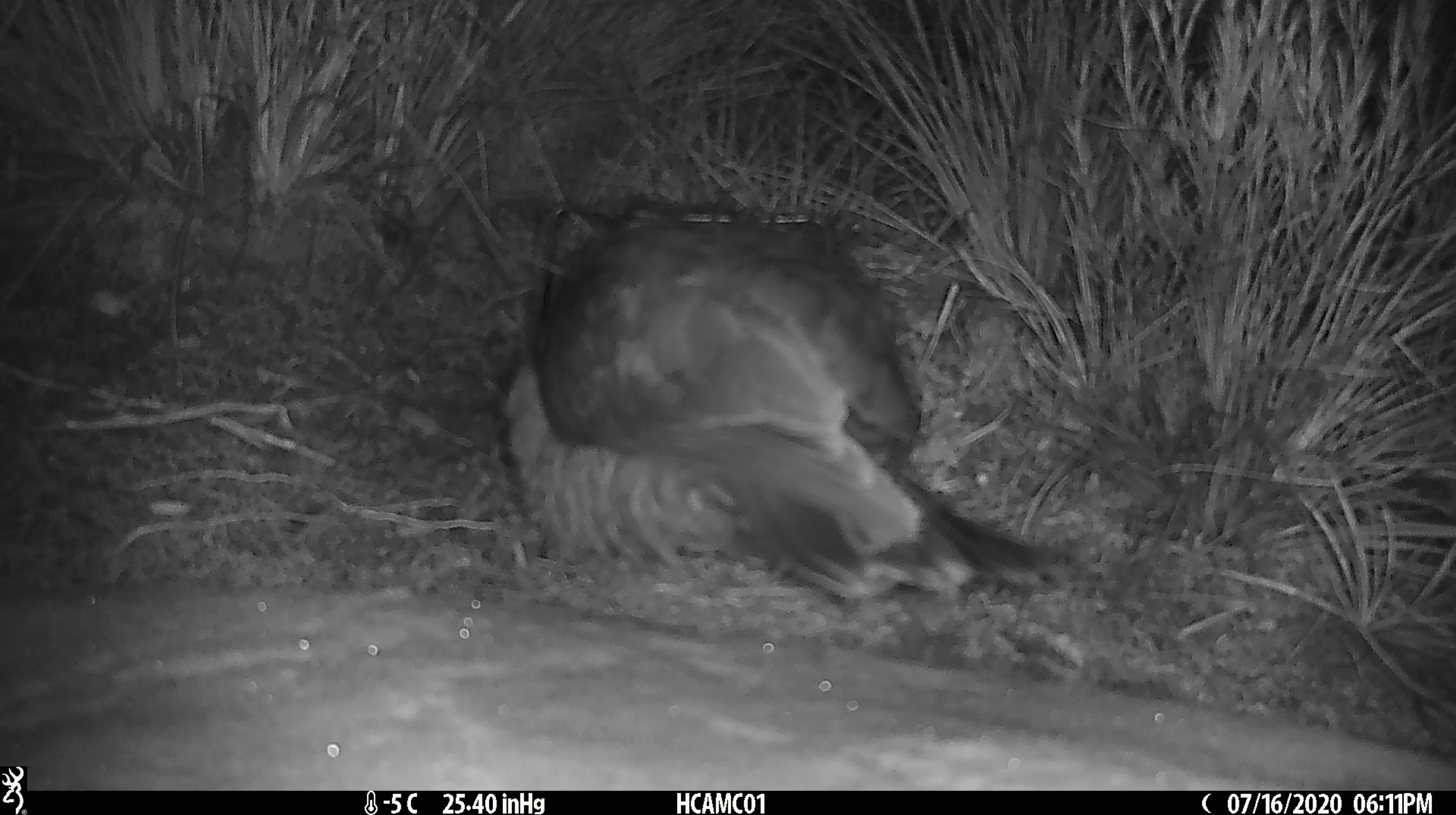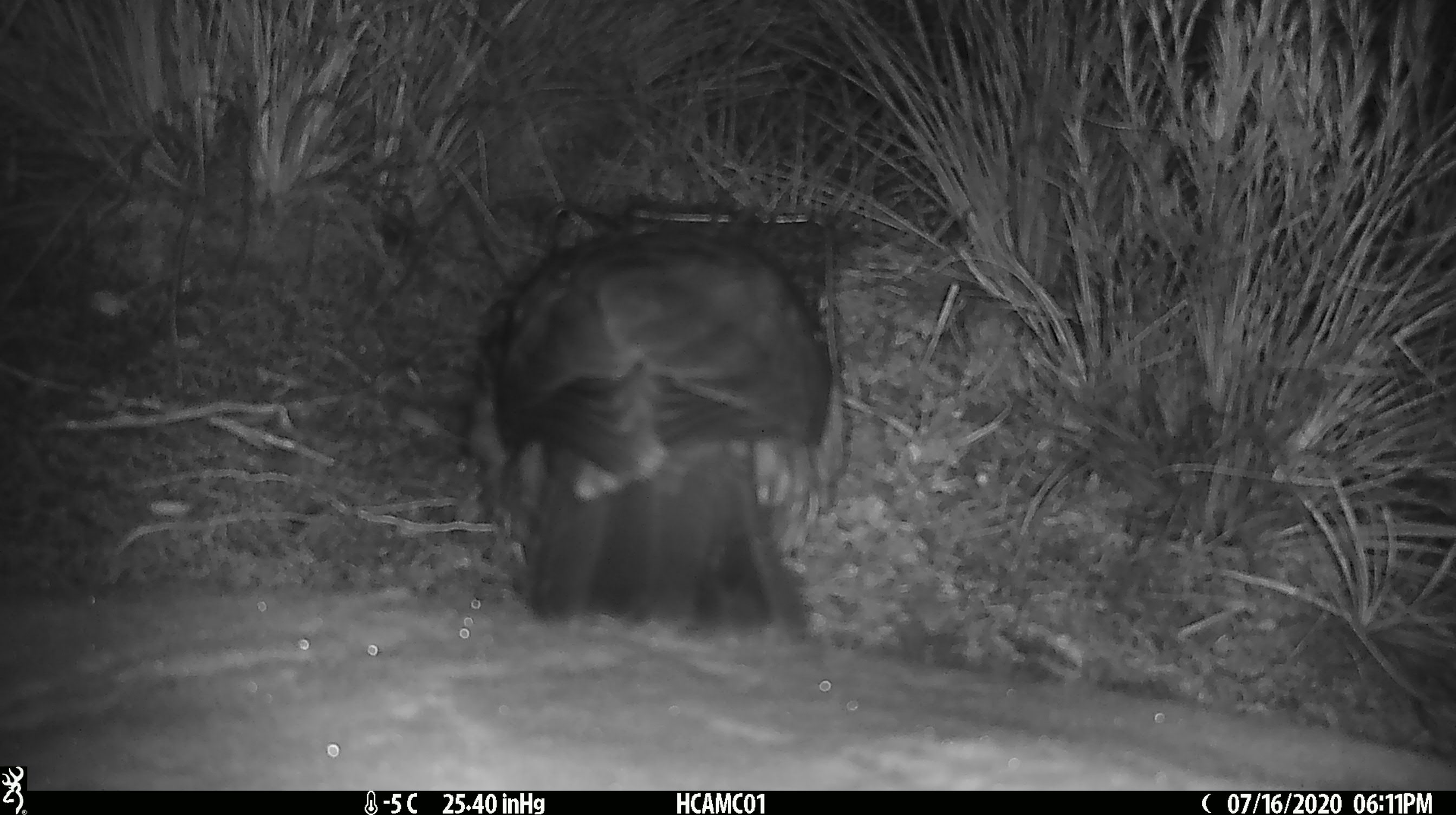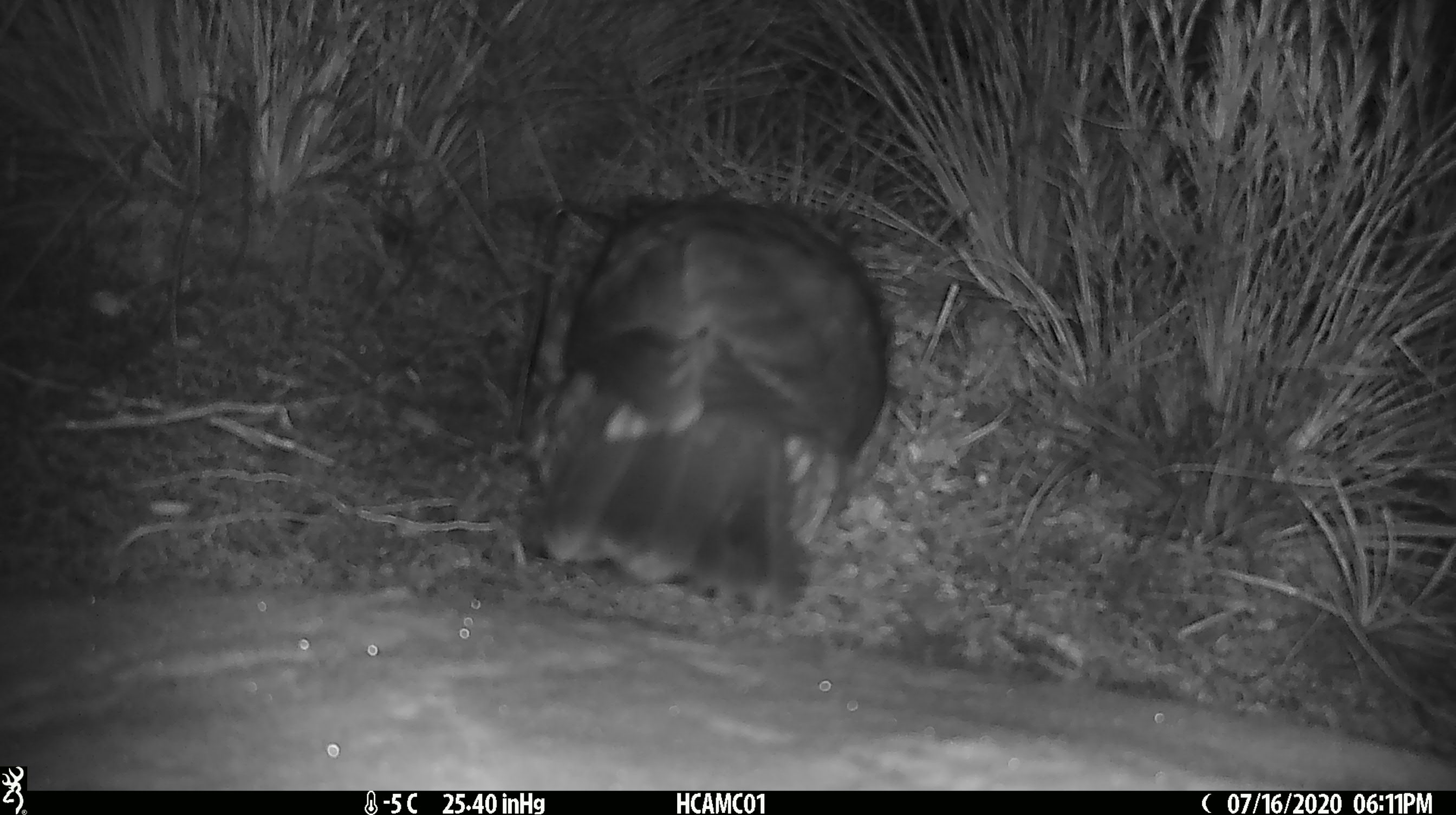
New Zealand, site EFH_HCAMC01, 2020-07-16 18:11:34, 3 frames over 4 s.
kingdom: Animalia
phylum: Chordata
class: Aves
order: Psittaciformes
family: Strigopidae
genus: Nestor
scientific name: Nestor notabilis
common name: kea